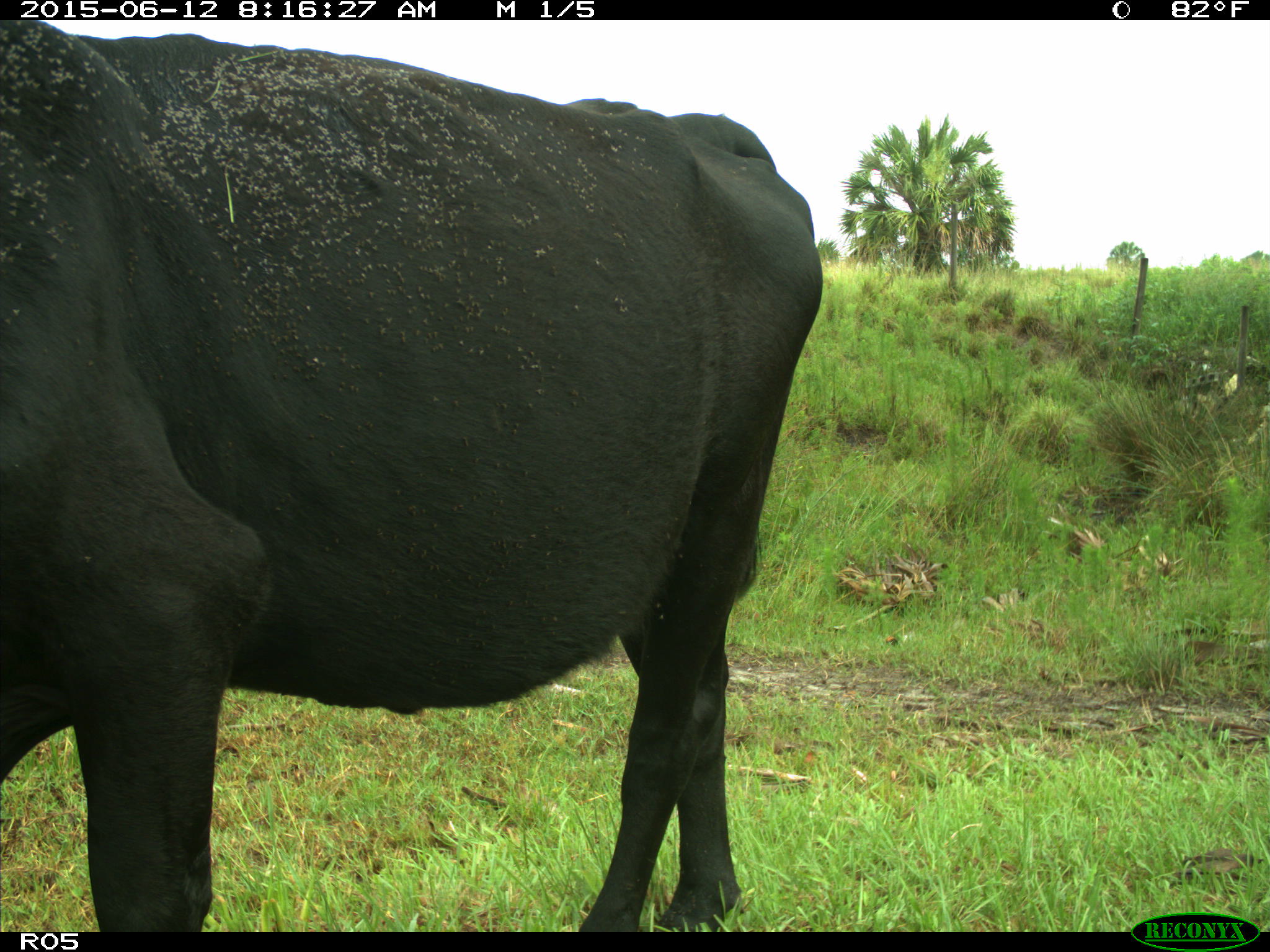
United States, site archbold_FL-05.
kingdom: Animalia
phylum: Chordata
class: Mammalia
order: Artiodactyla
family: Bovidae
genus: Bos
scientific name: Bos taurus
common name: domestic cow